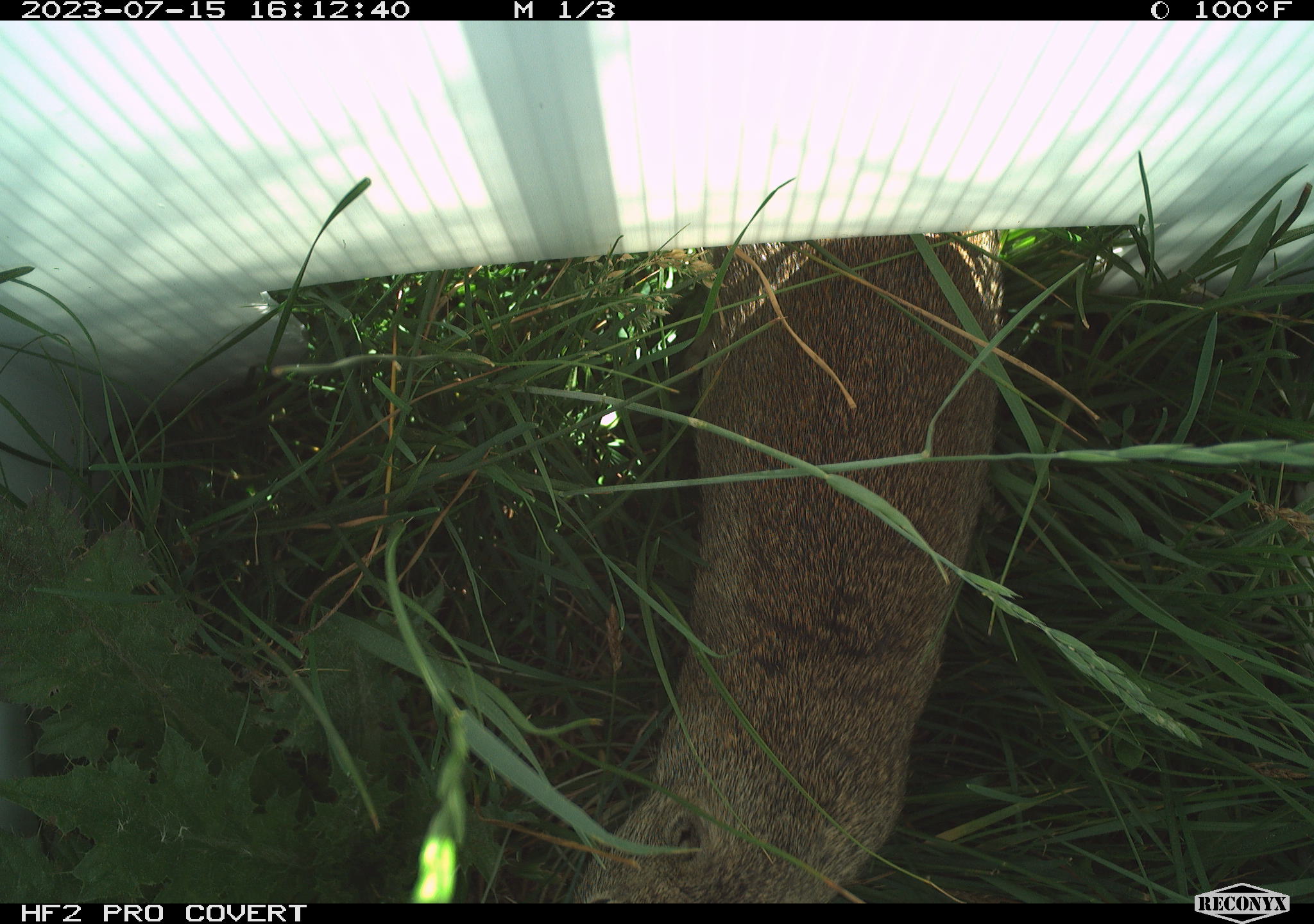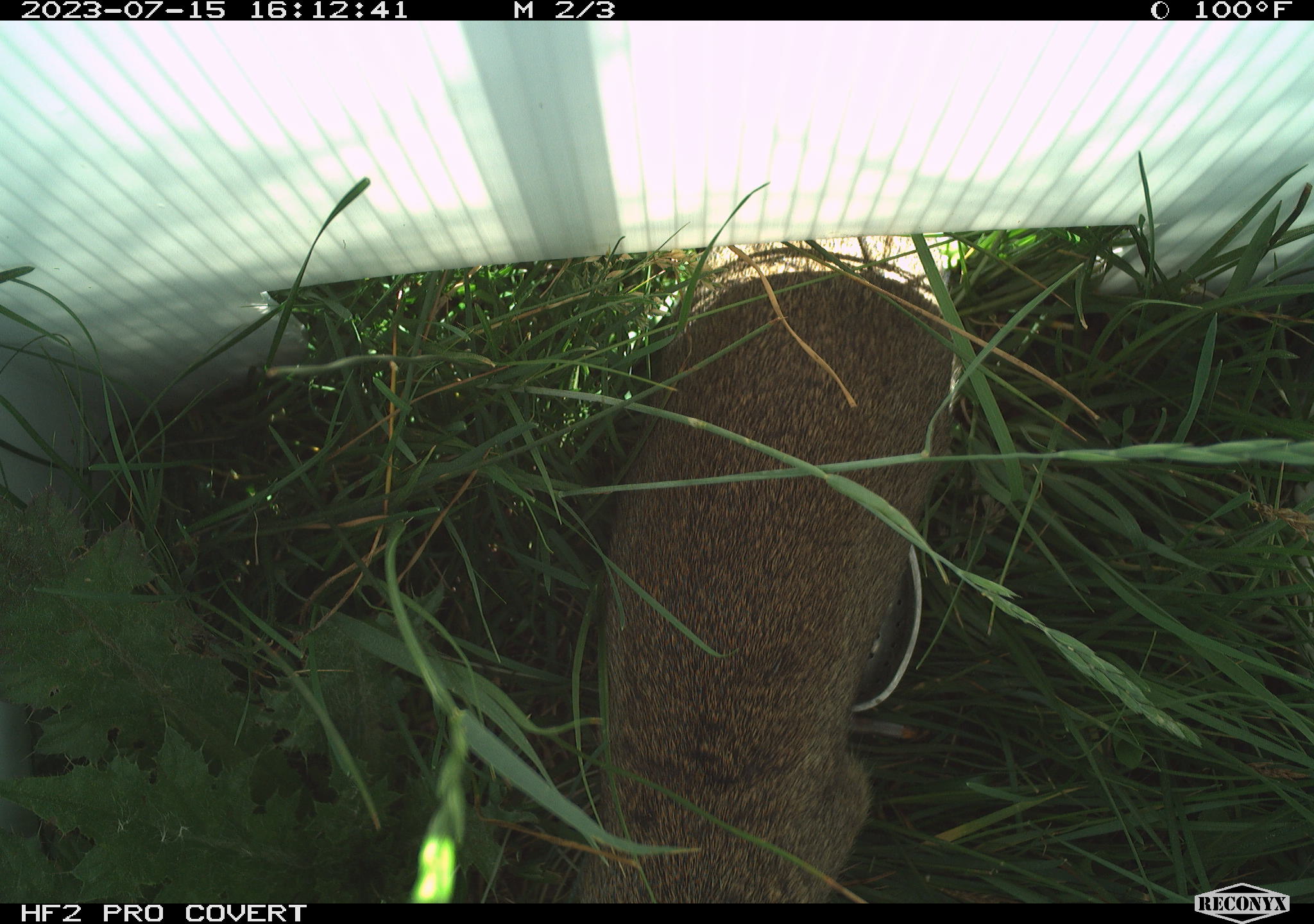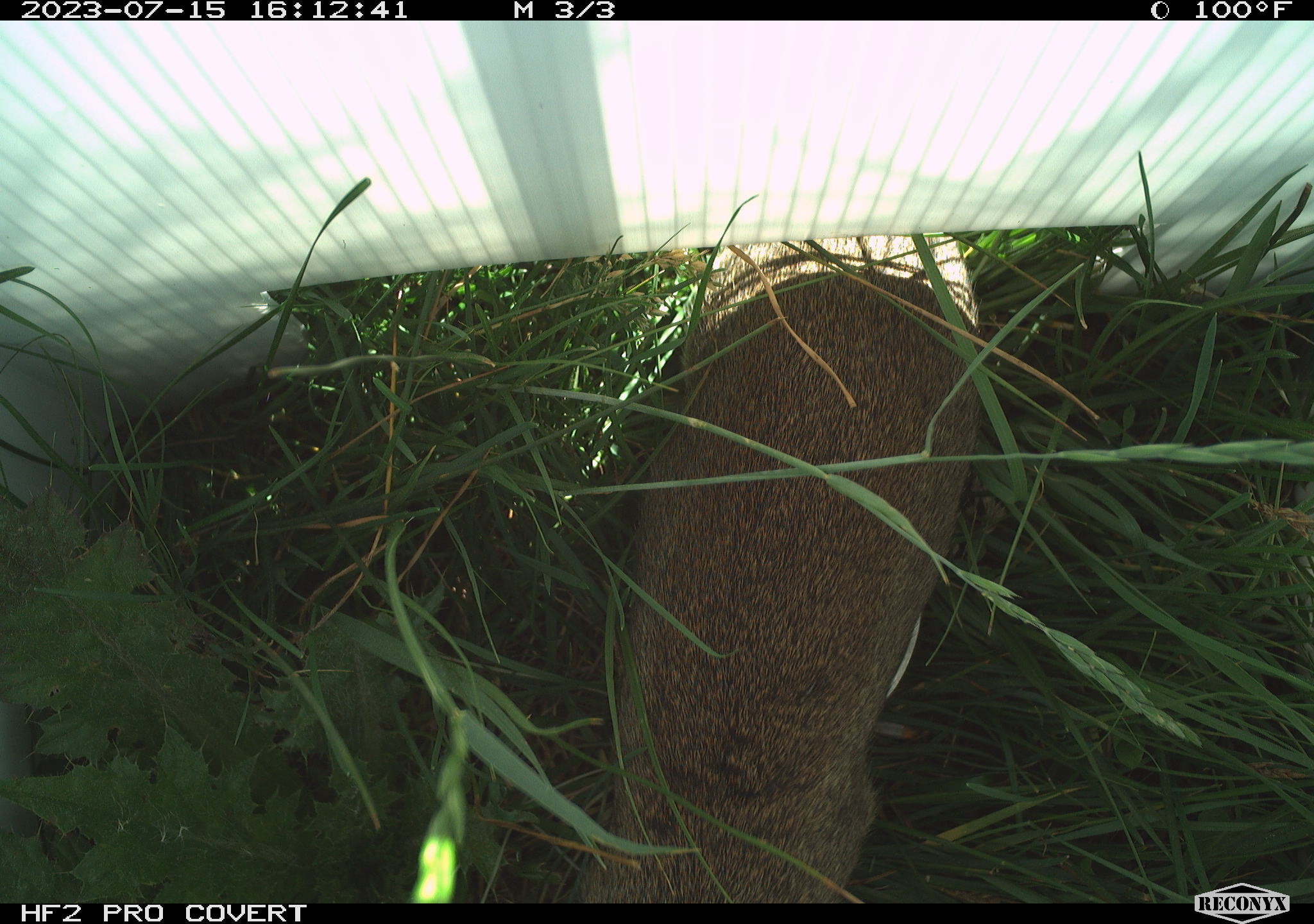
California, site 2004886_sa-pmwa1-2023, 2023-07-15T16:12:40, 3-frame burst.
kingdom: Animalia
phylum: Chordata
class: Mammalia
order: Rodentia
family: Sciuridae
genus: Urocitellus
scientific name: Urocitellus beldingi beldingi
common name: belding's ground squirrel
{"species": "belding's ground squirrel (Urocitellus beldingi beldingi)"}